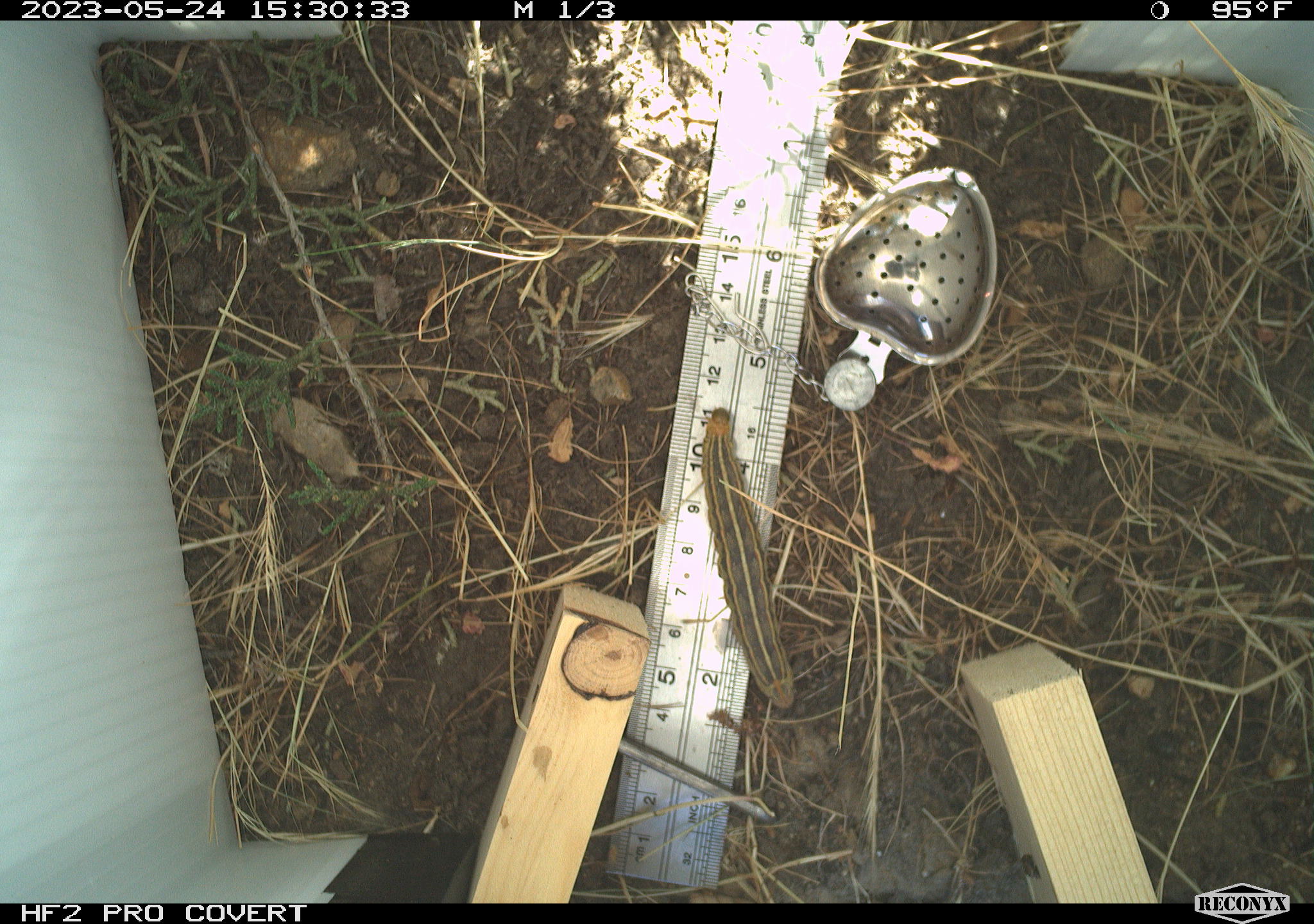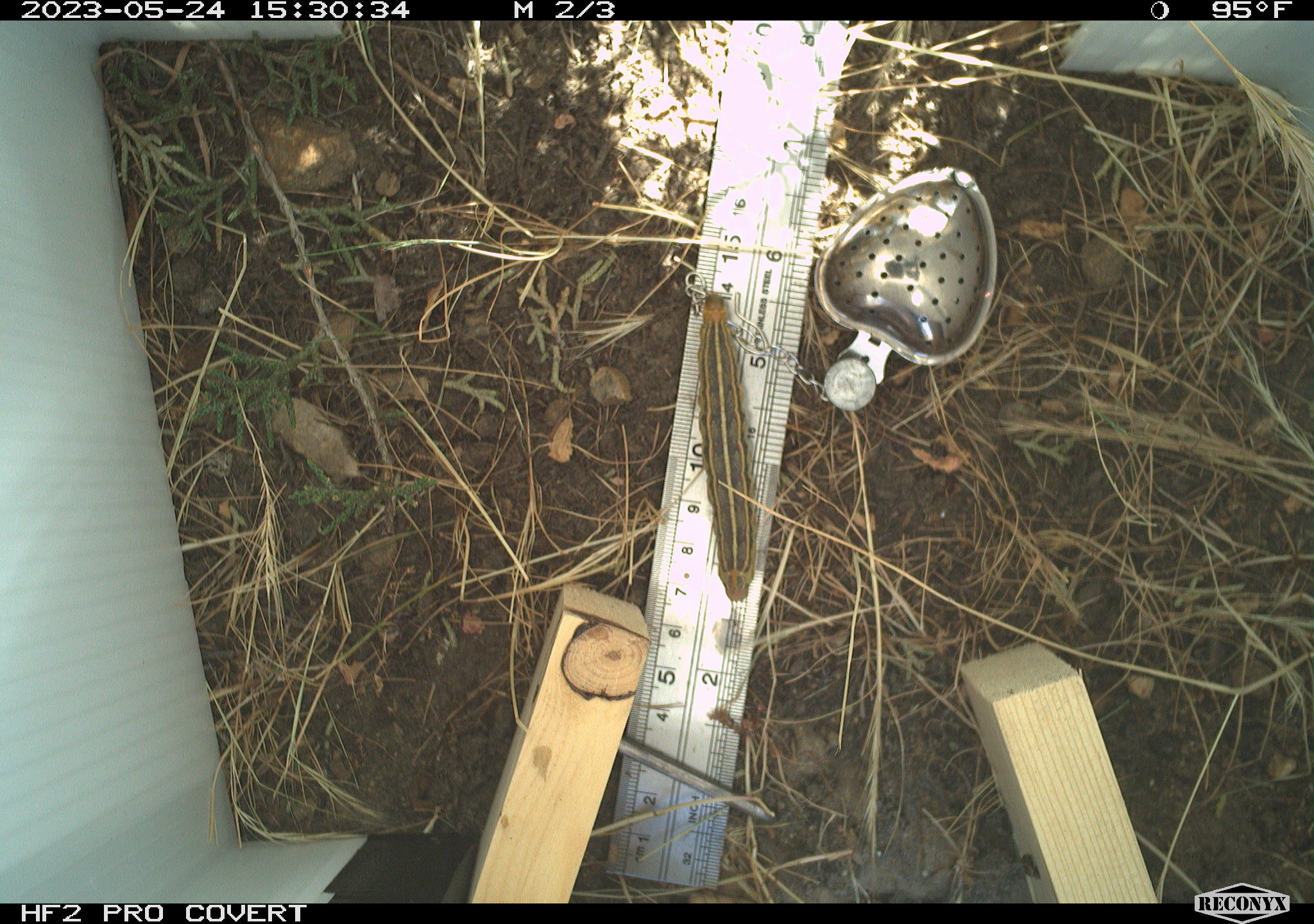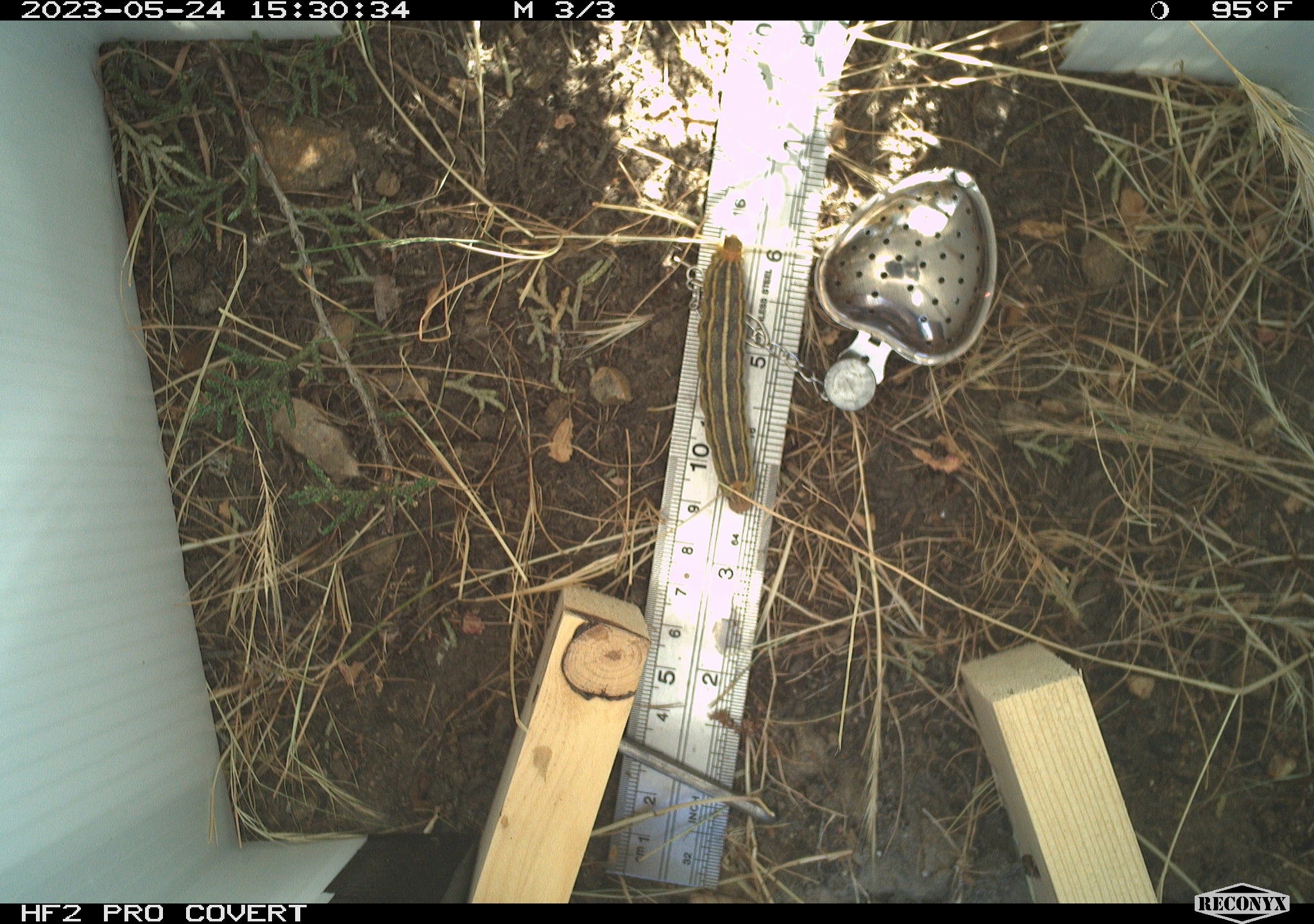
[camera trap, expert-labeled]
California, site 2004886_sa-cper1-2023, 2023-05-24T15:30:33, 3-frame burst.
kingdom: Animalia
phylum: Arthropoda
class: Insecta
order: Lepidoptera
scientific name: Lepidoptera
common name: butterflies and moths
Butterflies and moths (Lepidoptera).